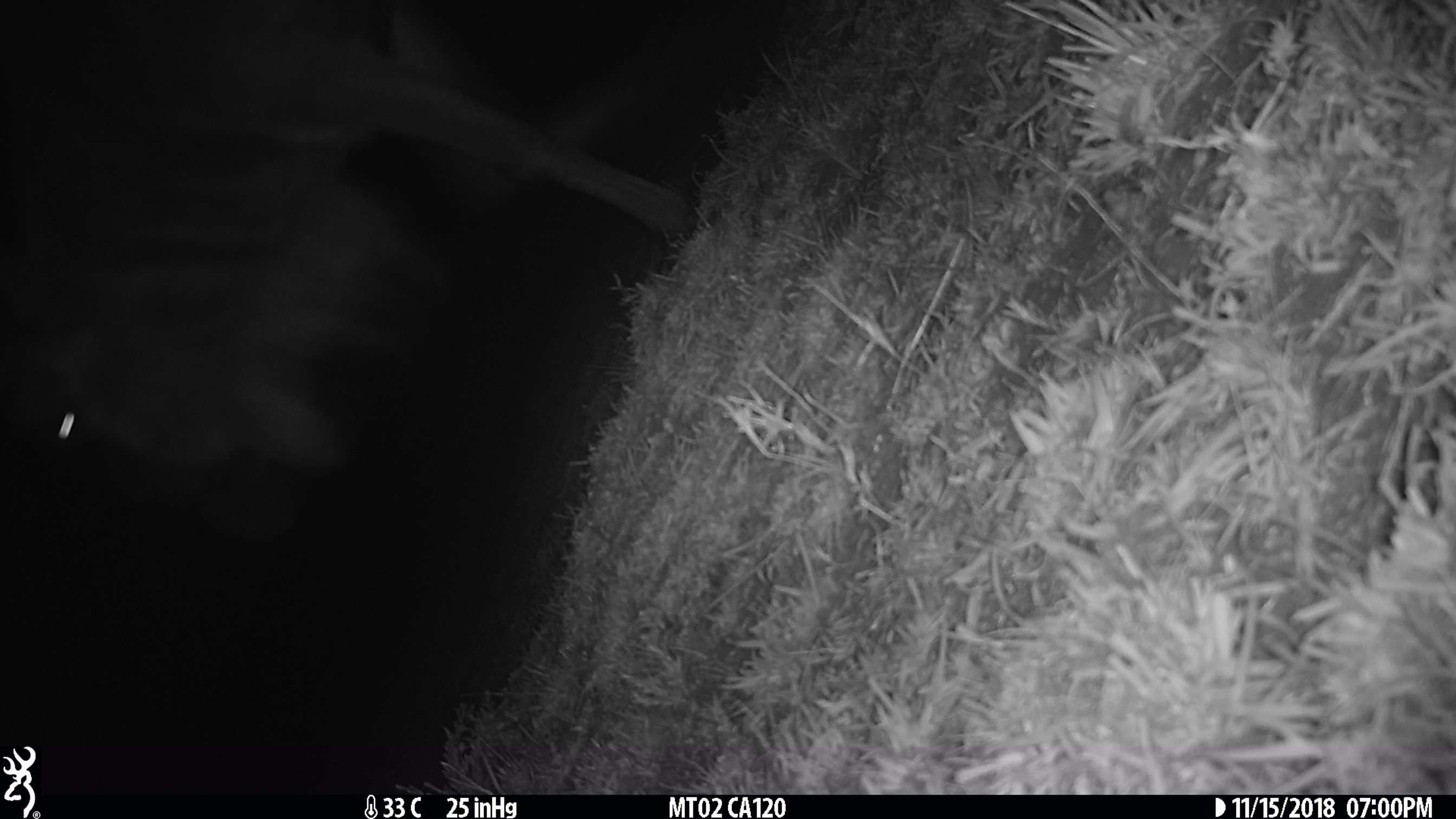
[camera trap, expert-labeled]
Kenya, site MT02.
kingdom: Animalia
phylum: Chordata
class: Mammalia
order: Artiodactyla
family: Bovidae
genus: Connochaetes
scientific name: Connochaetes taurinus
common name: blue wildebeest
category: wildebeest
Wildebeest (blue wildebeest) (Connochaetes taurinus).